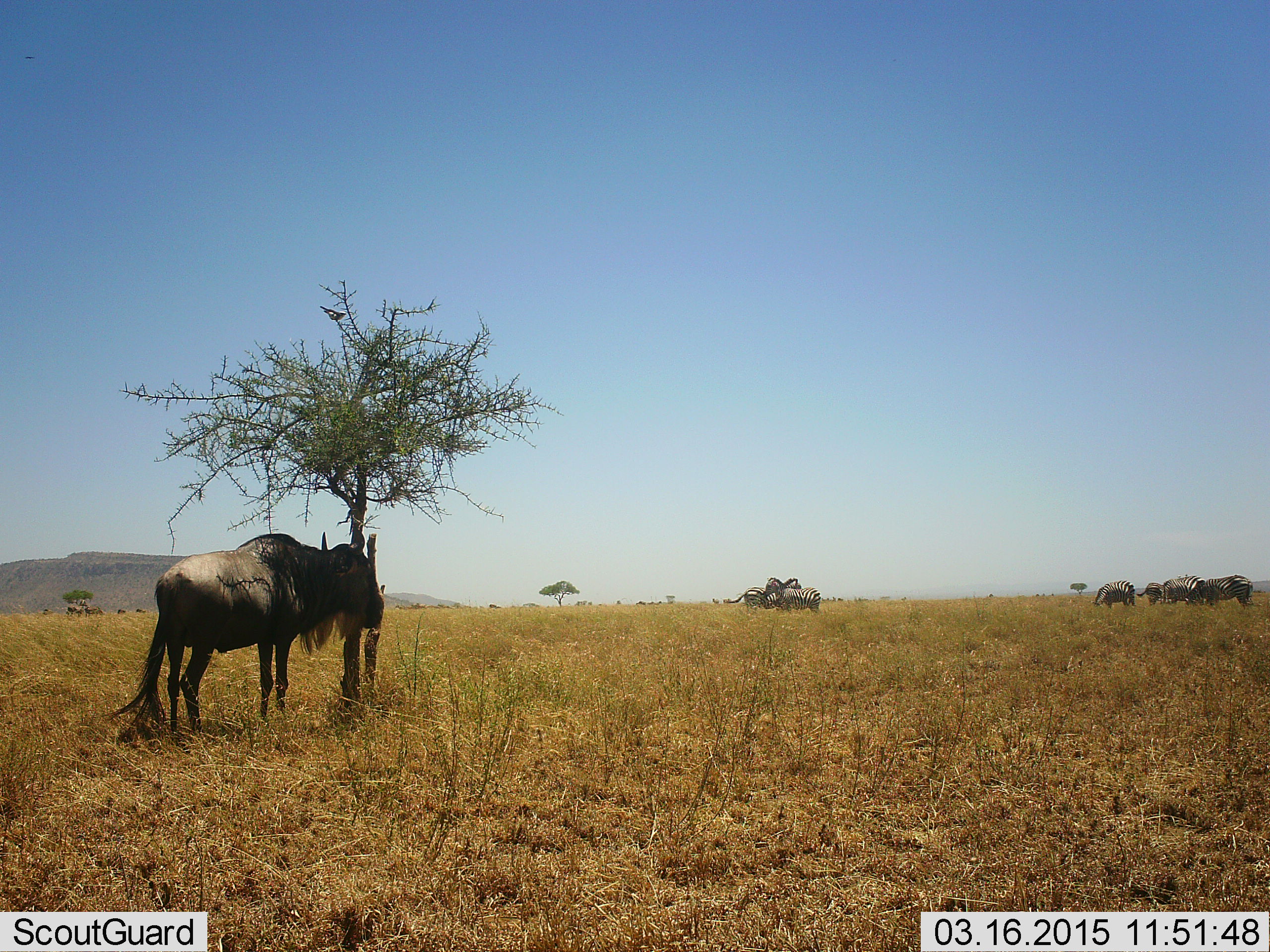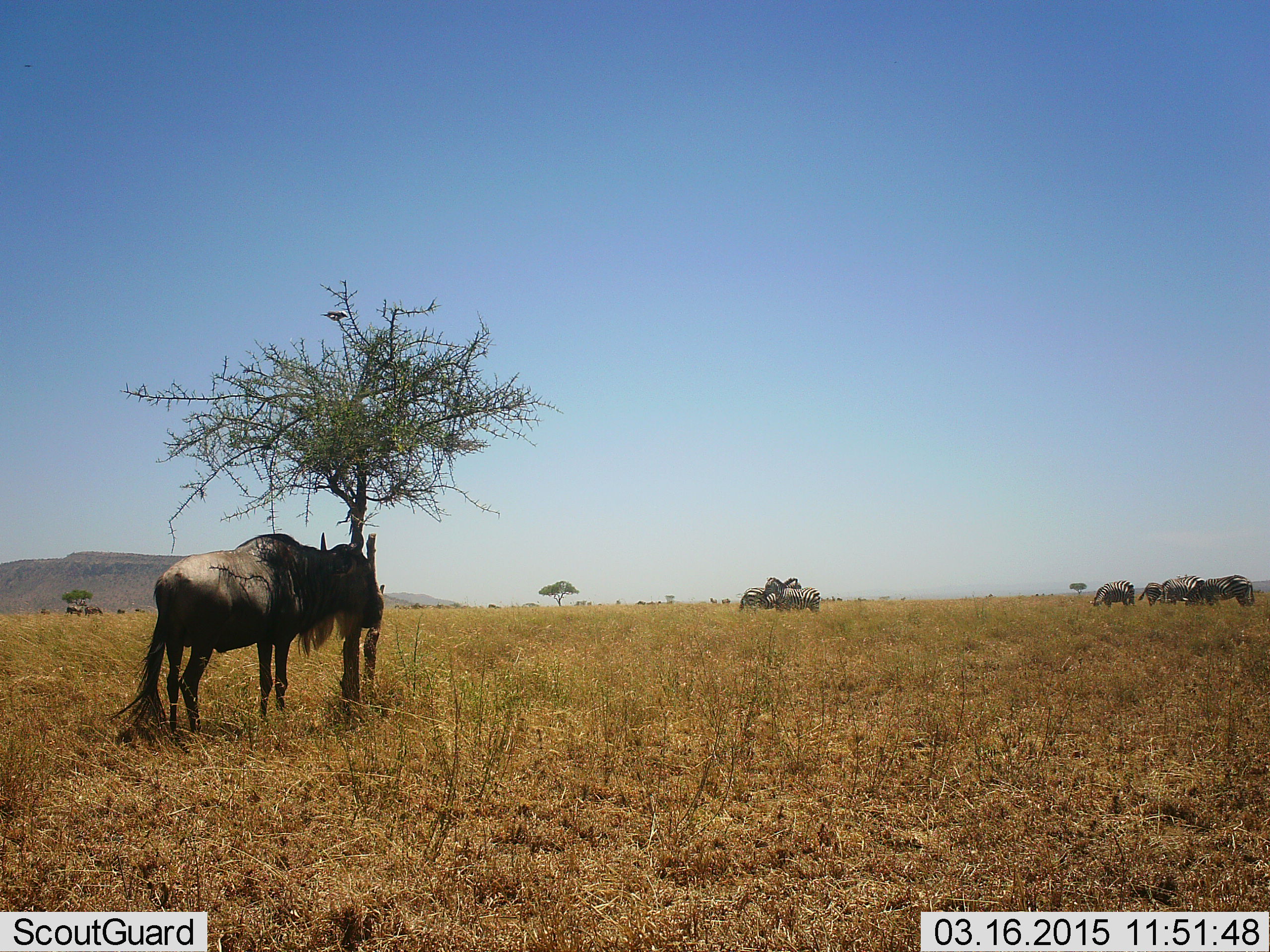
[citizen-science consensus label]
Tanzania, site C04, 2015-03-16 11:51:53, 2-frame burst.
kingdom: Animalia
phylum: Chordata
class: Mammalia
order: Artiodactyla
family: Bovidae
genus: Connochaetes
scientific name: Connochaetes taurinus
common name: blue wildebeest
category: wildebeest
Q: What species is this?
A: Wildebeest (blue wildebeest) (Connochaetes taurinus).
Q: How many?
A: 1.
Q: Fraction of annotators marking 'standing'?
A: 100%.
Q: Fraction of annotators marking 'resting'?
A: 0%.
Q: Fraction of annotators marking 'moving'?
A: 7%.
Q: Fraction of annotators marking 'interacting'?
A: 0%.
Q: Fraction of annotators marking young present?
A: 0%.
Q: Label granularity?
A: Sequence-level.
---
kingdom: Animalia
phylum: Chordata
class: Mammalia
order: Perissodactyla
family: Equidae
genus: Equus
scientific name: Equus quagga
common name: plains zebra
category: zebra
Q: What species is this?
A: Zebra (plains zebra) (Equus quagga).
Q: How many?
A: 6.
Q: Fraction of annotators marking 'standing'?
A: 91%.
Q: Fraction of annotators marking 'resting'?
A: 0%.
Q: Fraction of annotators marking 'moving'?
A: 0%.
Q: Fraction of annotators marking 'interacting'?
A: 9%.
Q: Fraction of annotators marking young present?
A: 0%.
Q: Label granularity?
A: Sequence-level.